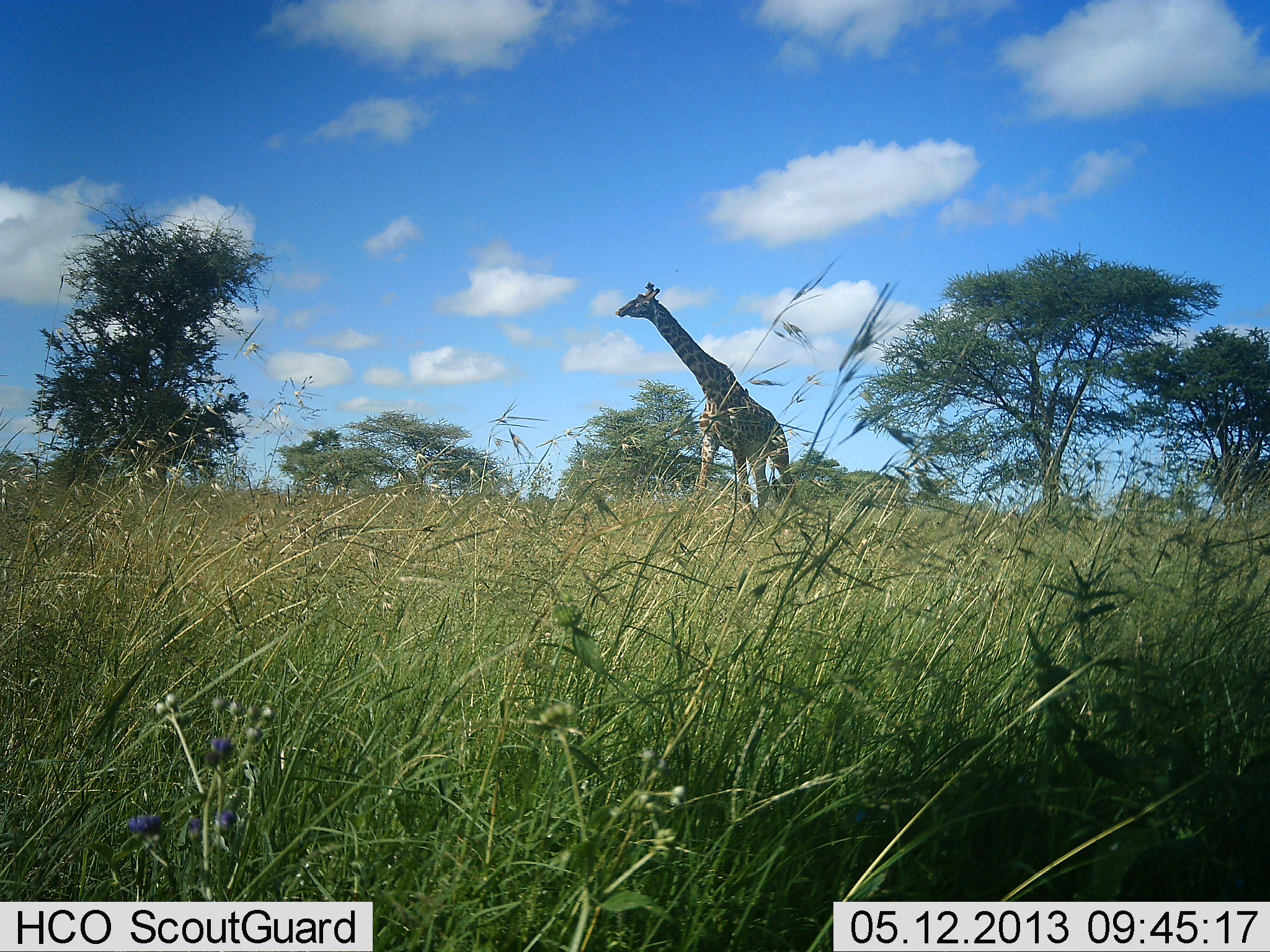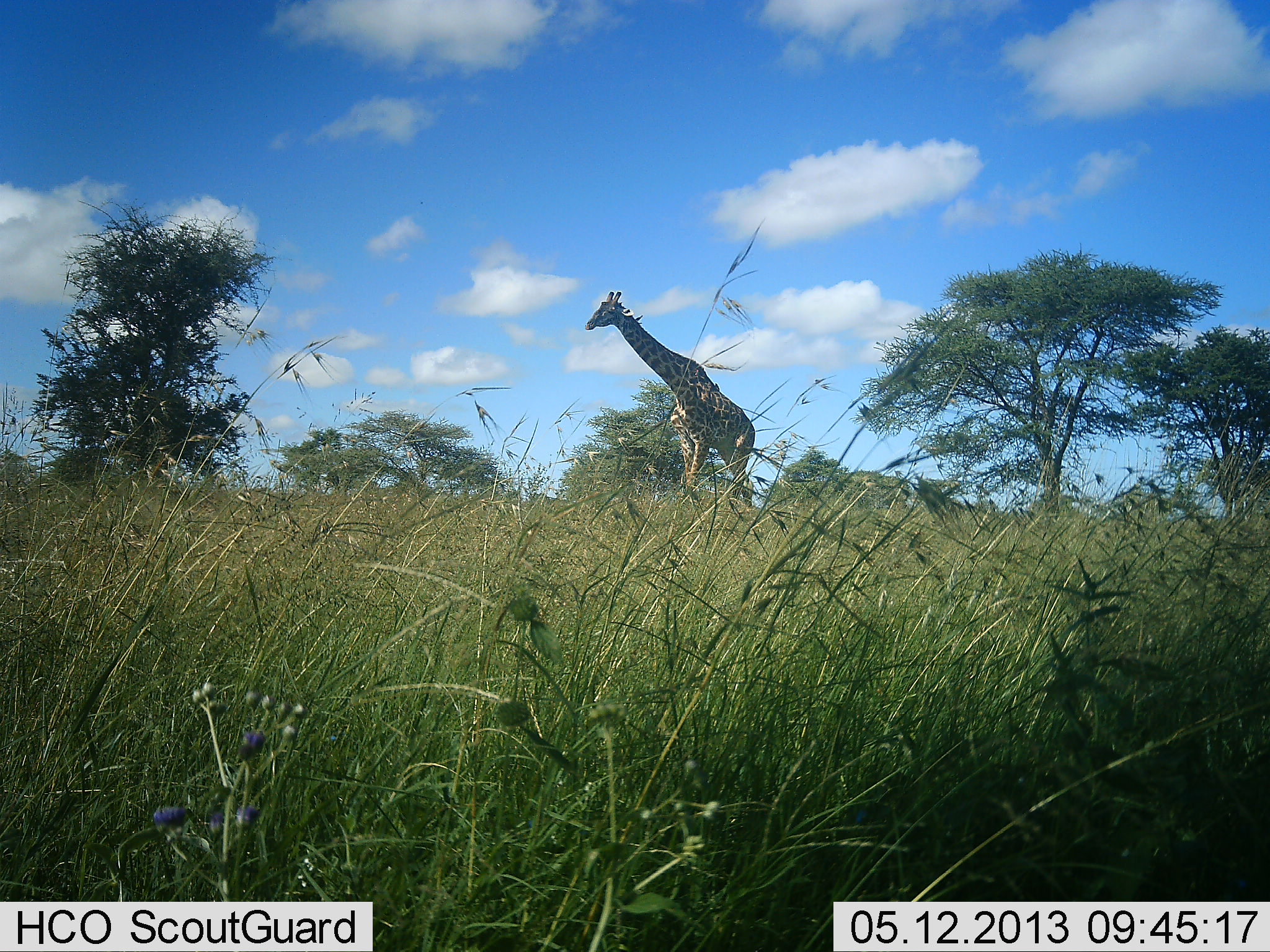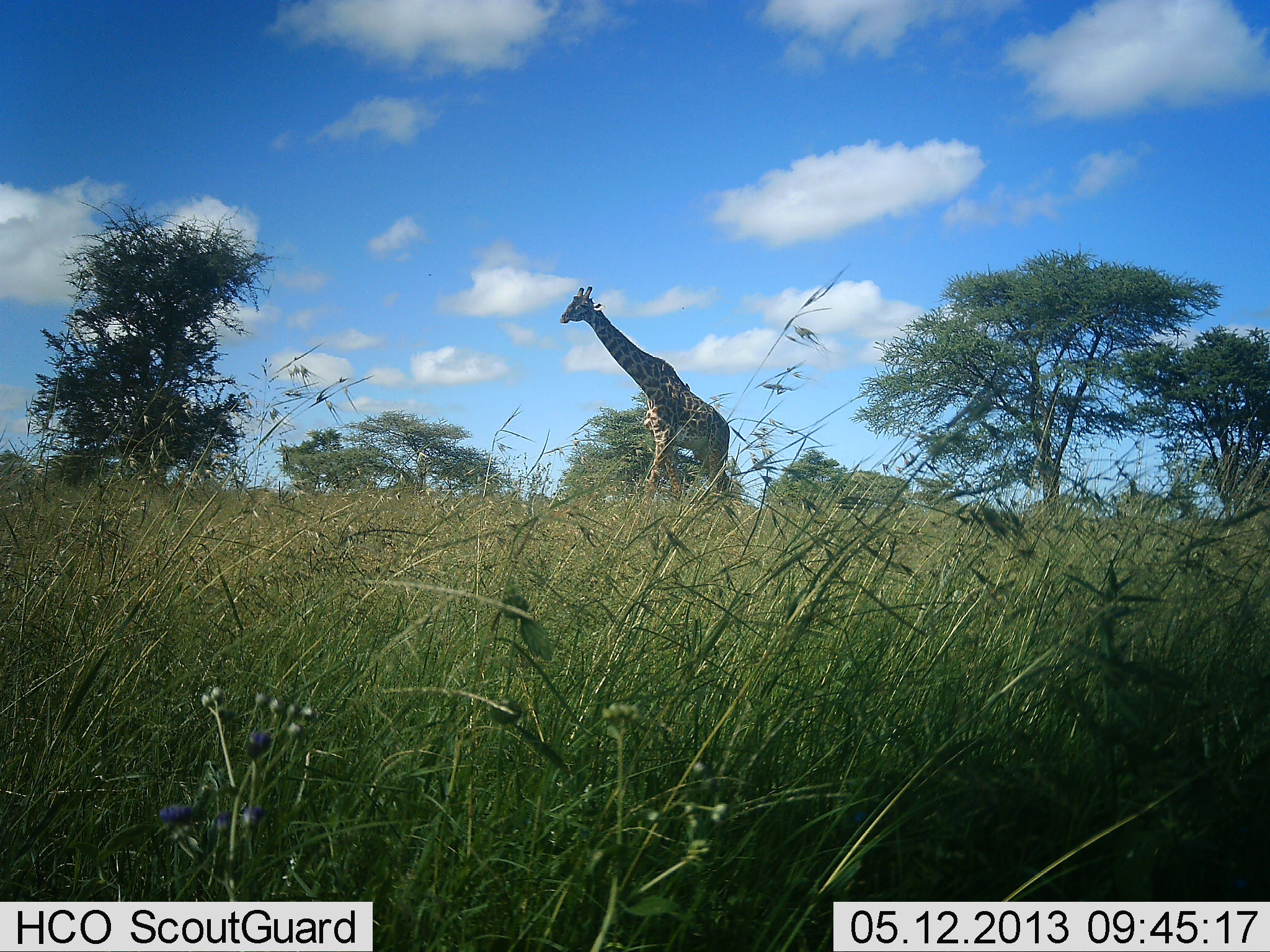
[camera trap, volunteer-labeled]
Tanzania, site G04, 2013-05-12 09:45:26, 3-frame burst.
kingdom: Animalia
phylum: Chordata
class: Mammalia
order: Artiodactyla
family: Giraffidae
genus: Giraffa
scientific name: Giraffa camelopardalis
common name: giraffe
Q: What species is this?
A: Giraffe (Giraffa camelopardalis).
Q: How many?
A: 1.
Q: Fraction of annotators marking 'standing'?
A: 0%.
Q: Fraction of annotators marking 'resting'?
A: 0%.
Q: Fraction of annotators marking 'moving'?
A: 100%.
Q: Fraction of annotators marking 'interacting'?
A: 0%.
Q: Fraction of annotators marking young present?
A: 0%.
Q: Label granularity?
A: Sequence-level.